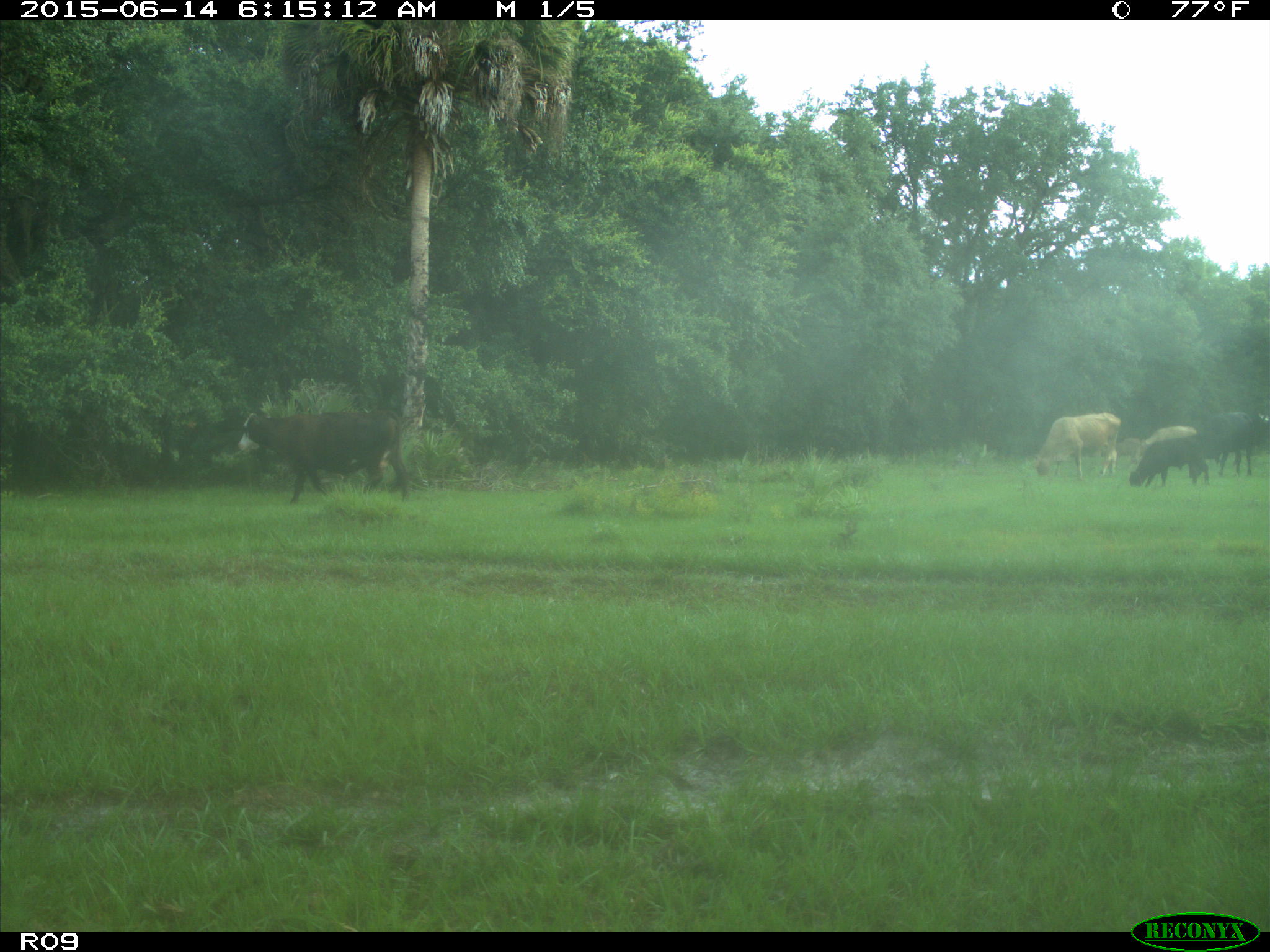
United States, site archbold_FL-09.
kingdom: Animalia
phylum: Chordata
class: Mammalia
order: Artiodactyla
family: Bovidae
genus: Bos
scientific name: Bos taurus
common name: domestic cow